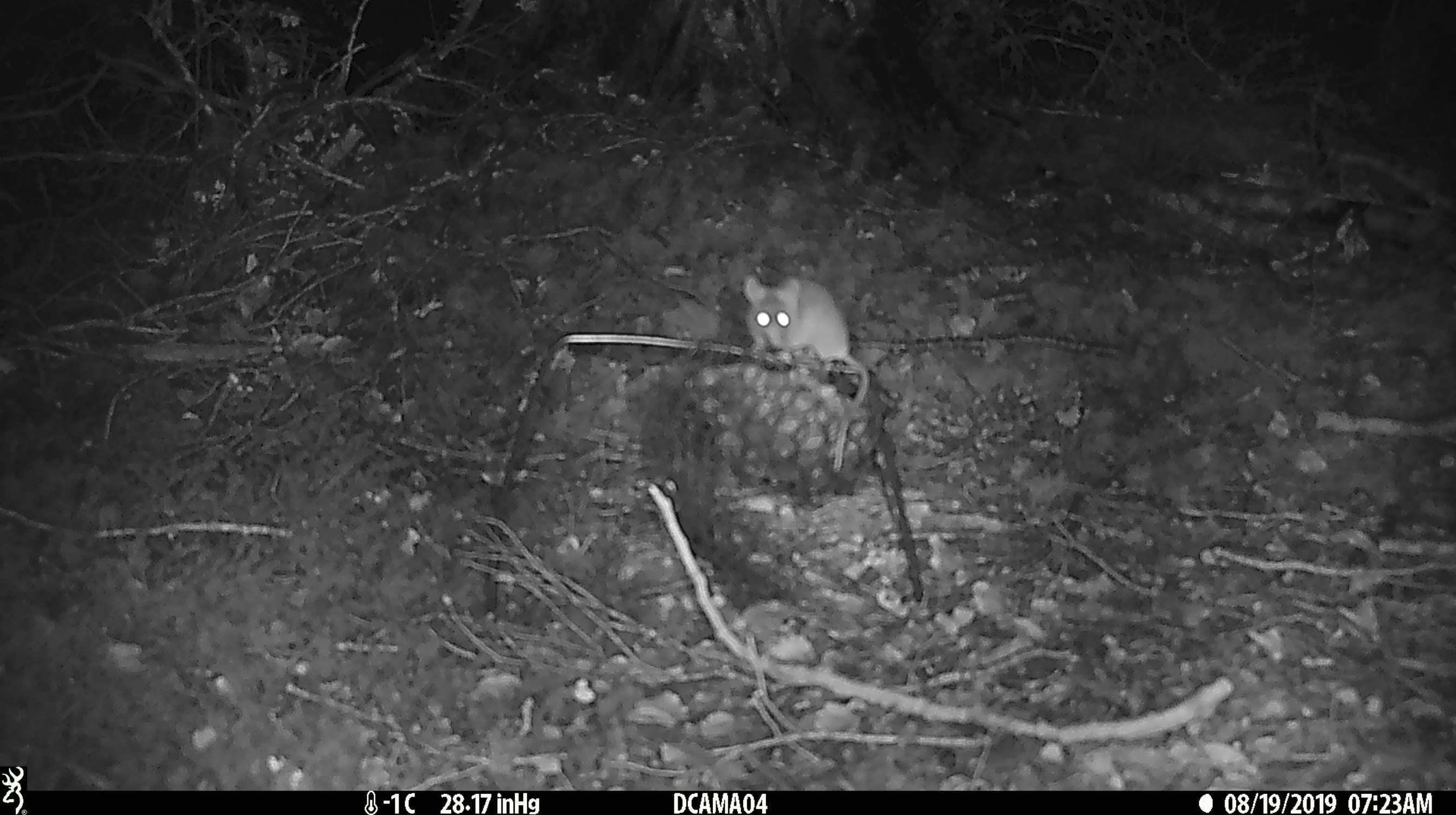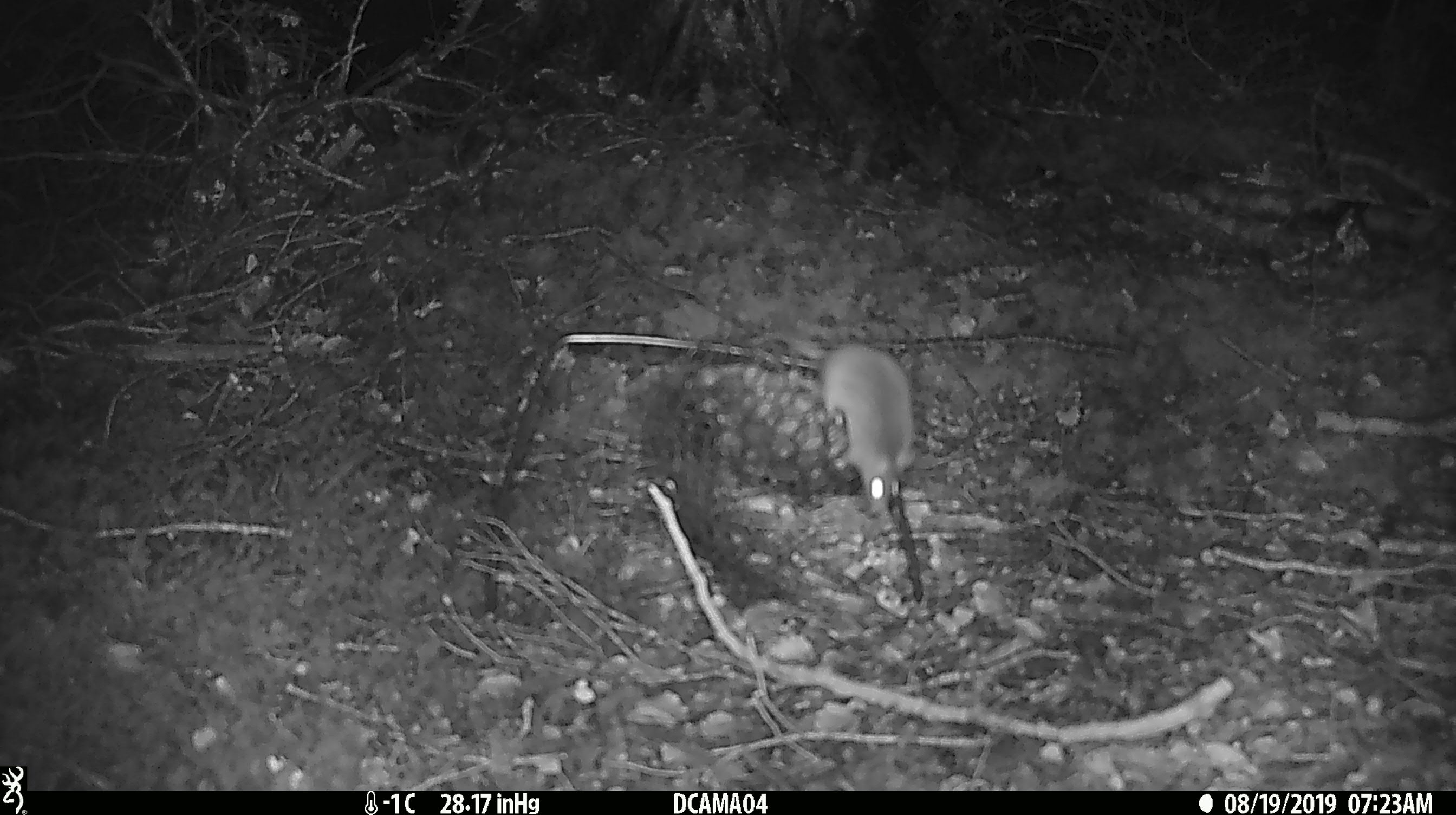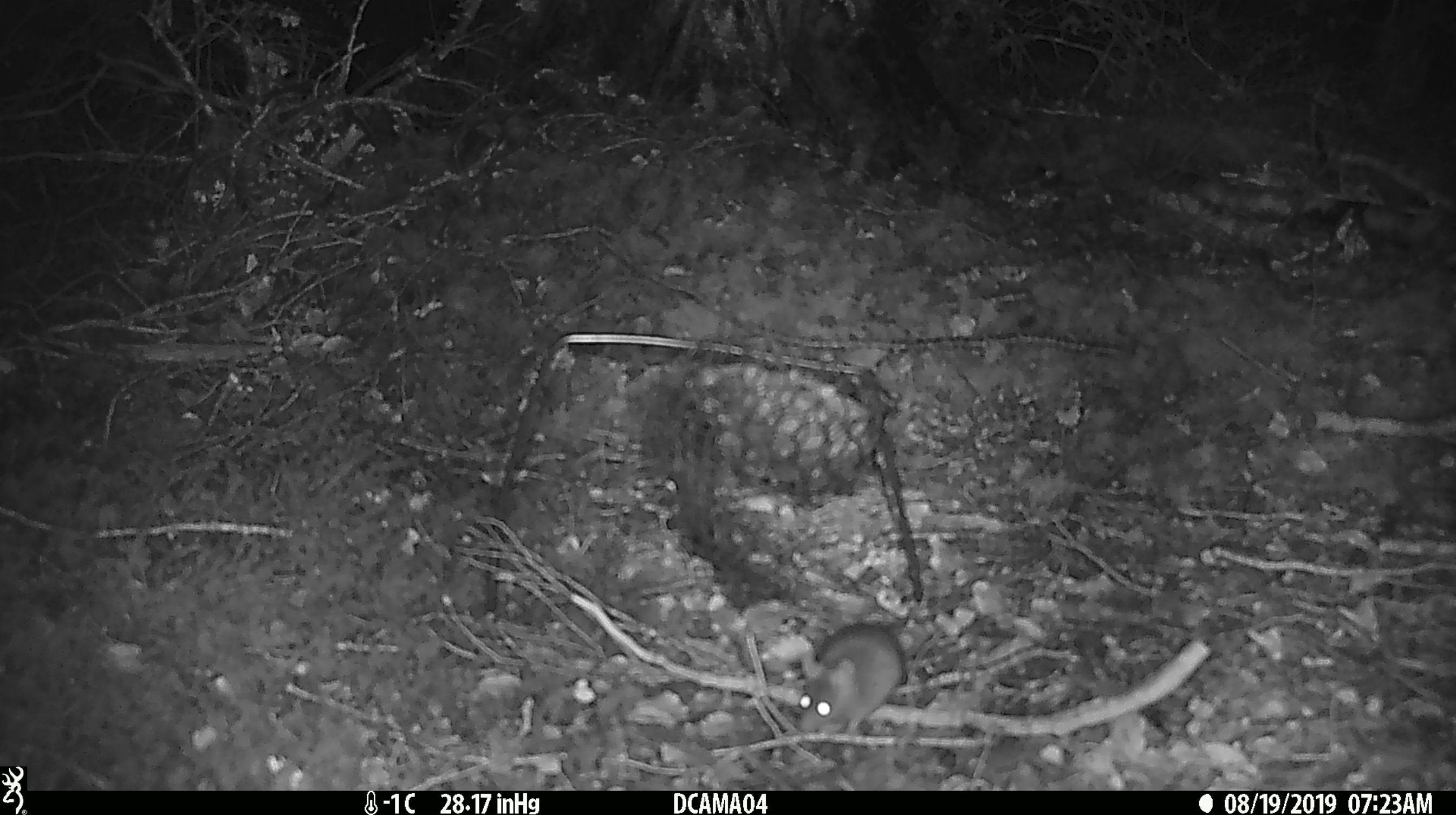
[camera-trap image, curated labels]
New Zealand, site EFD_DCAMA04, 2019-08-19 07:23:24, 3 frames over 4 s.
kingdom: Animalia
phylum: Chordata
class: Mammalia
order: Rodentia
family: Muridae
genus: Mus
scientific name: Mus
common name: mouse